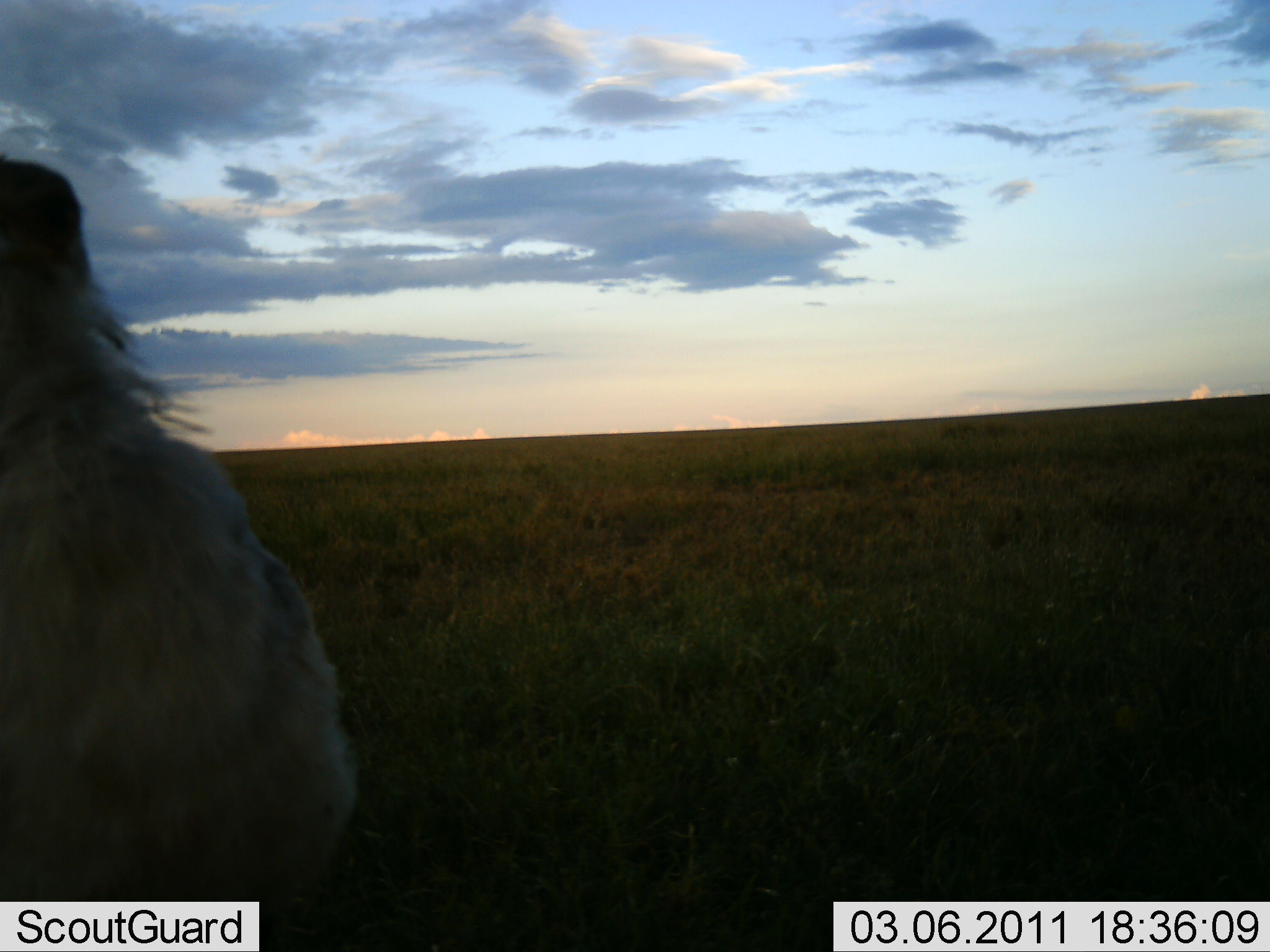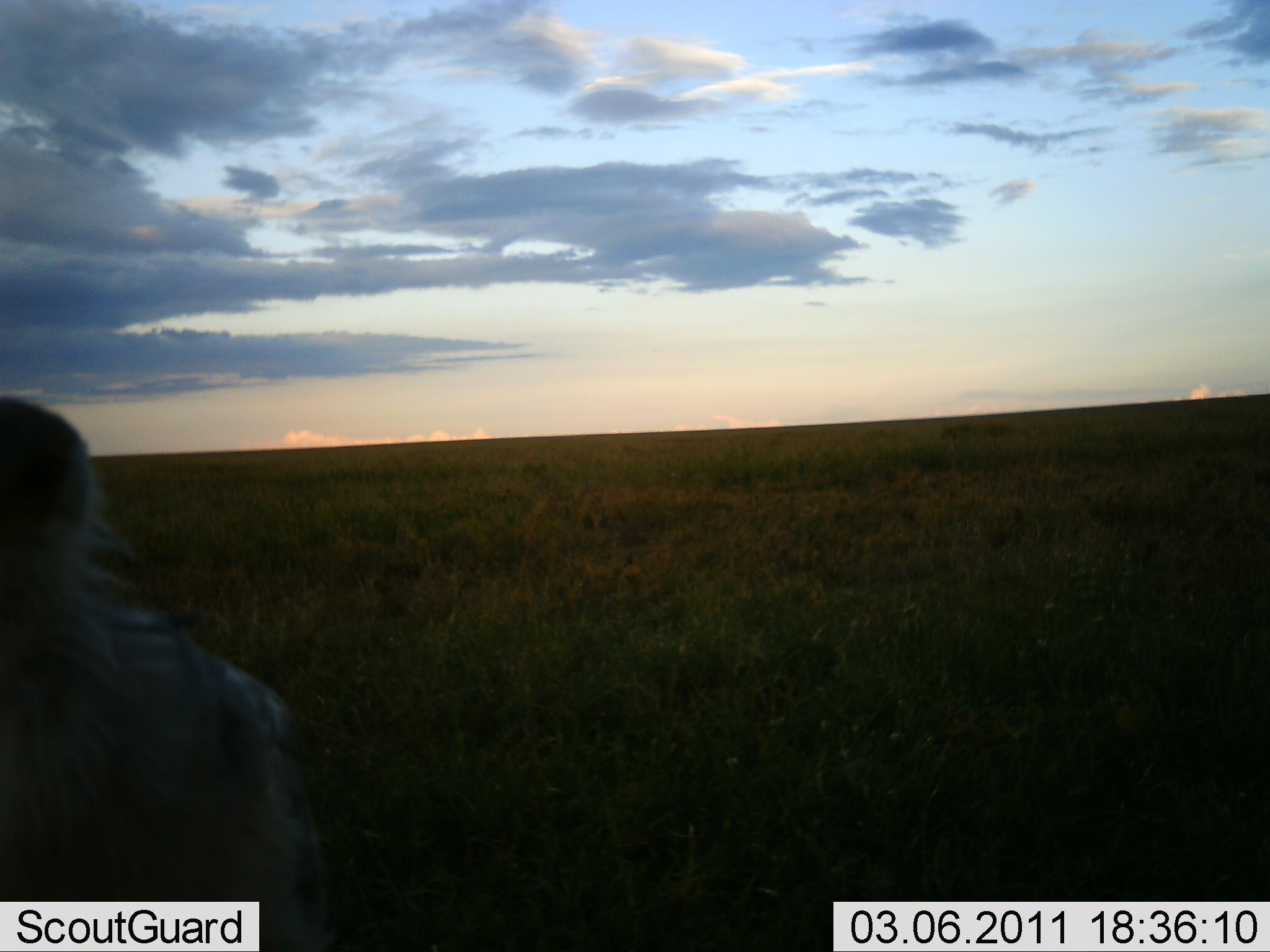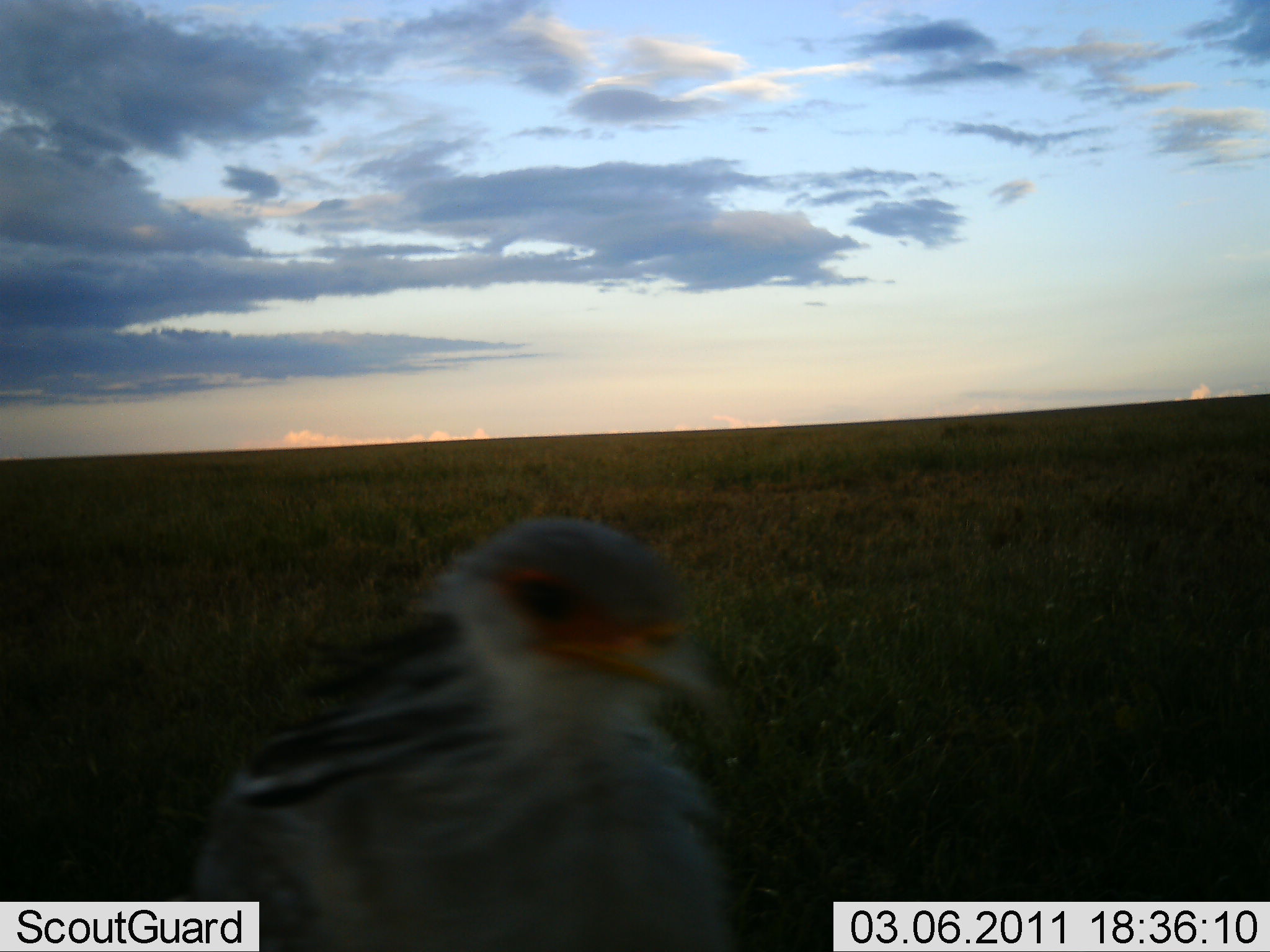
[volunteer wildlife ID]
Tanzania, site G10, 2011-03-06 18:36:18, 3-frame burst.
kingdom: Animalia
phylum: Chordata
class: Aves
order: Accipitriformes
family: Sagittariidae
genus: Sagittarius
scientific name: Sagittarius serpentarius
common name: secretary bird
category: secretarybird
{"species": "secretarybird (secretary bird) (Sagittarius serpentarius)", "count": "1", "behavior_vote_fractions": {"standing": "31%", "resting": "0%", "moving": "69%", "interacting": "15%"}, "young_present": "0%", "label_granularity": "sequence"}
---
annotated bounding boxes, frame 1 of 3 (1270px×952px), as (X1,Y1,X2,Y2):
animal: (2,161,360,950)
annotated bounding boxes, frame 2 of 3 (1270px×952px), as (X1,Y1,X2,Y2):
animal: (2,391,341,952)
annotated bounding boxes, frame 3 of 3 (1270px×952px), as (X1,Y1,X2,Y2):
animal: (191,516,740,952)